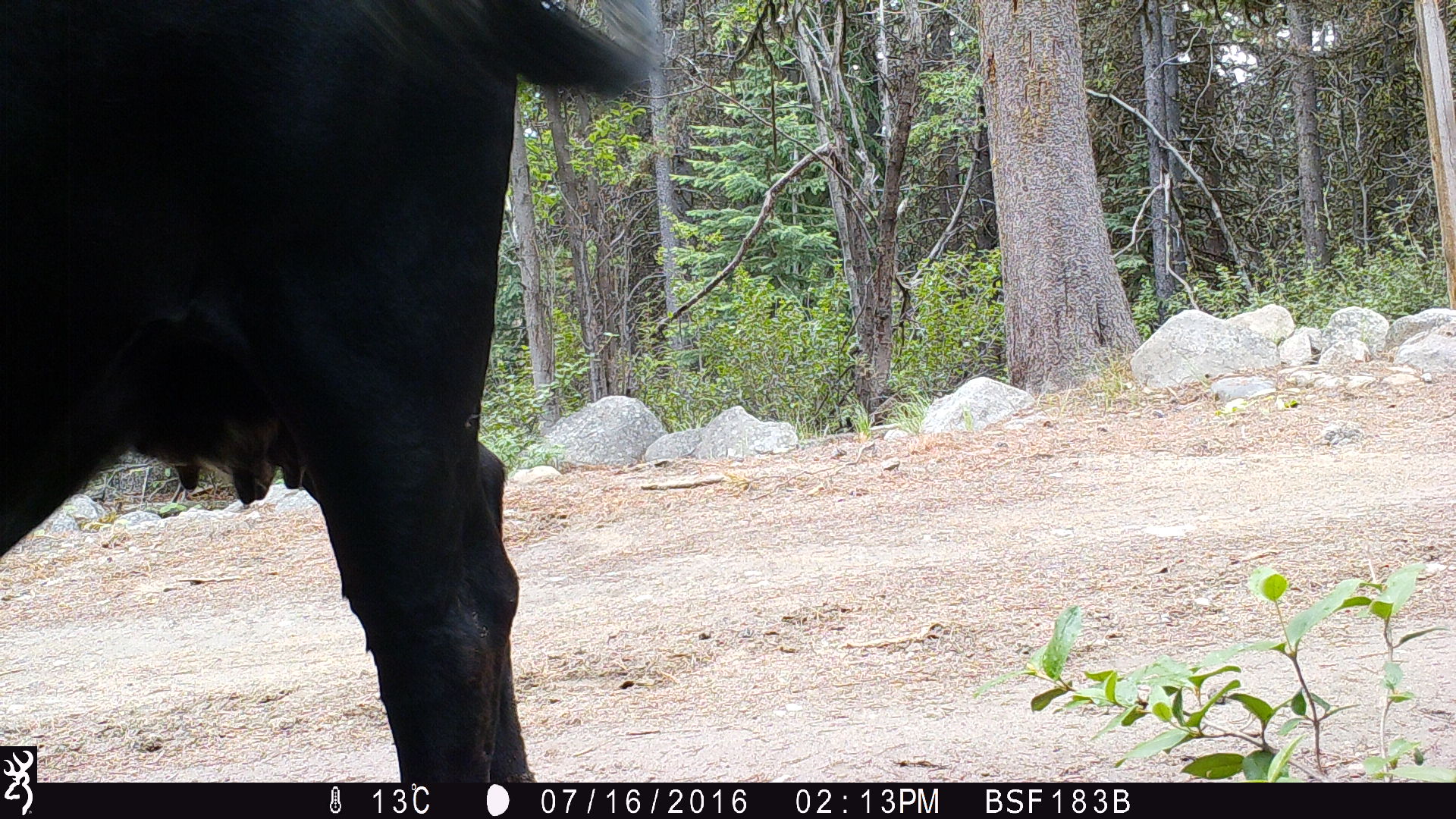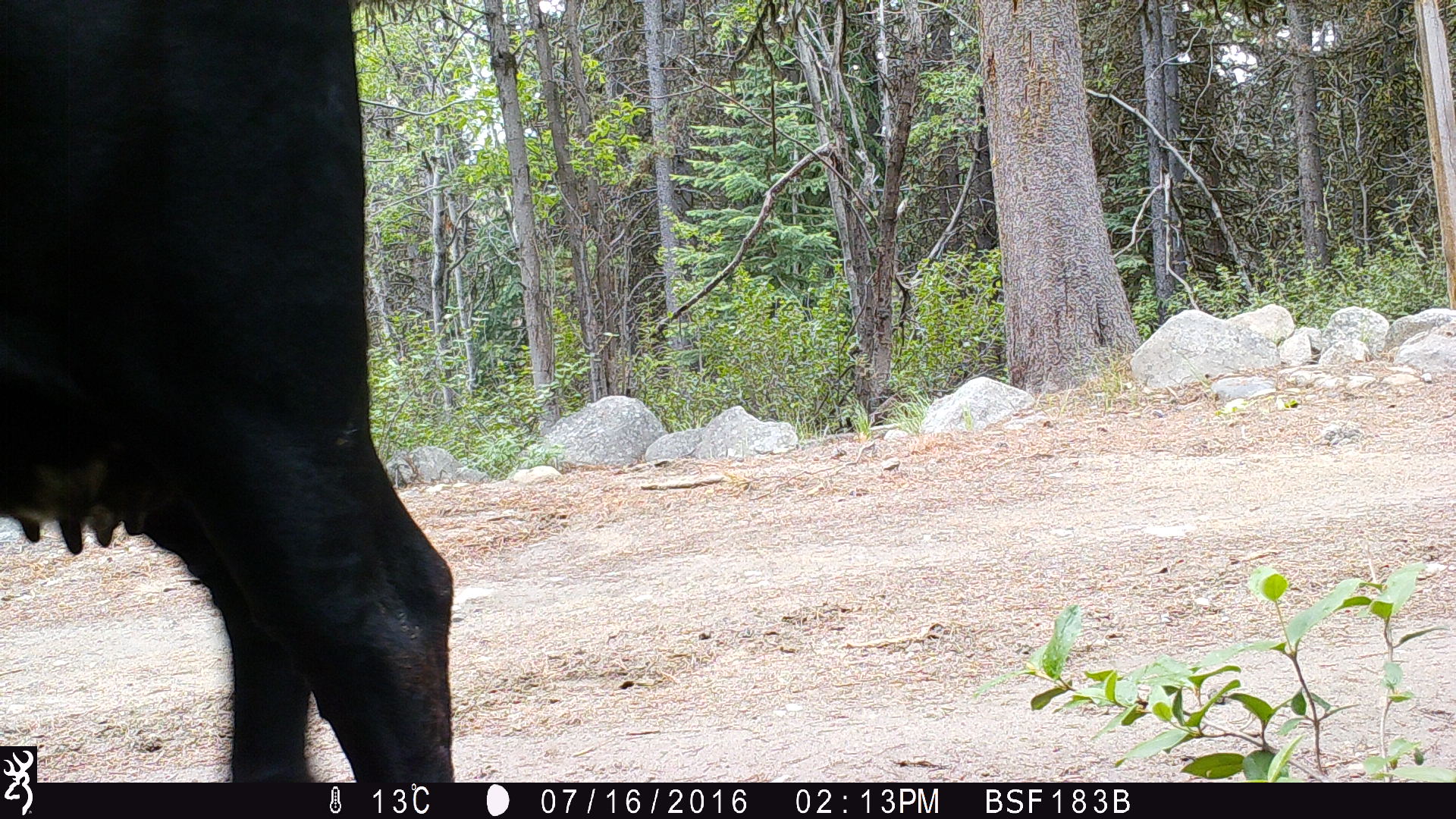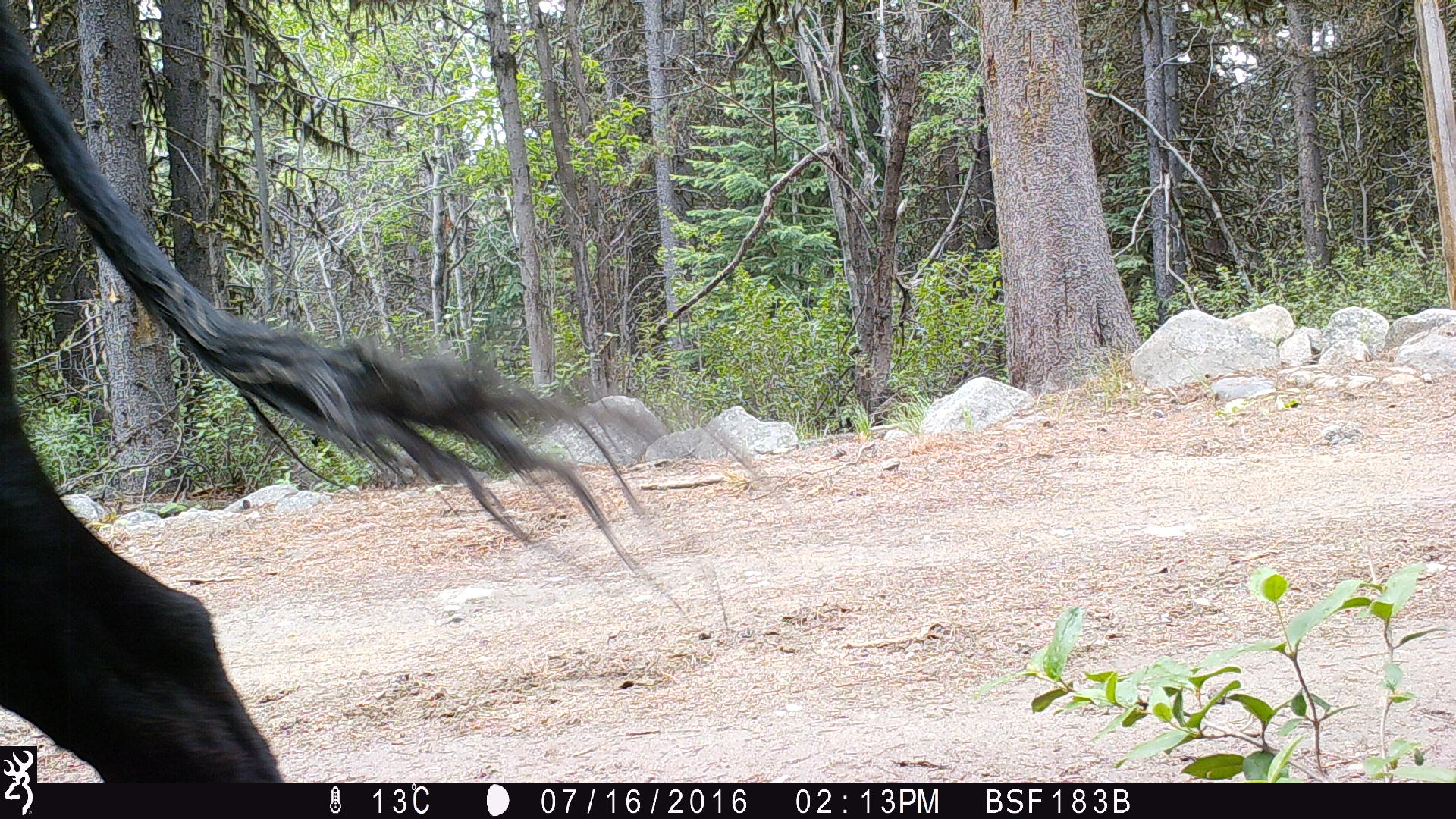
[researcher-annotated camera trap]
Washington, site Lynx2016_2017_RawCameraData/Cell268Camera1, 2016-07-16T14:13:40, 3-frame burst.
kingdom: Animalia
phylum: Chordata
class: Mammalia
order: Artiodactyla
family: Bovidae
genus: Bos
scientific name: Bos taurus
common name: domestic cattle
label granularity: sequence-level